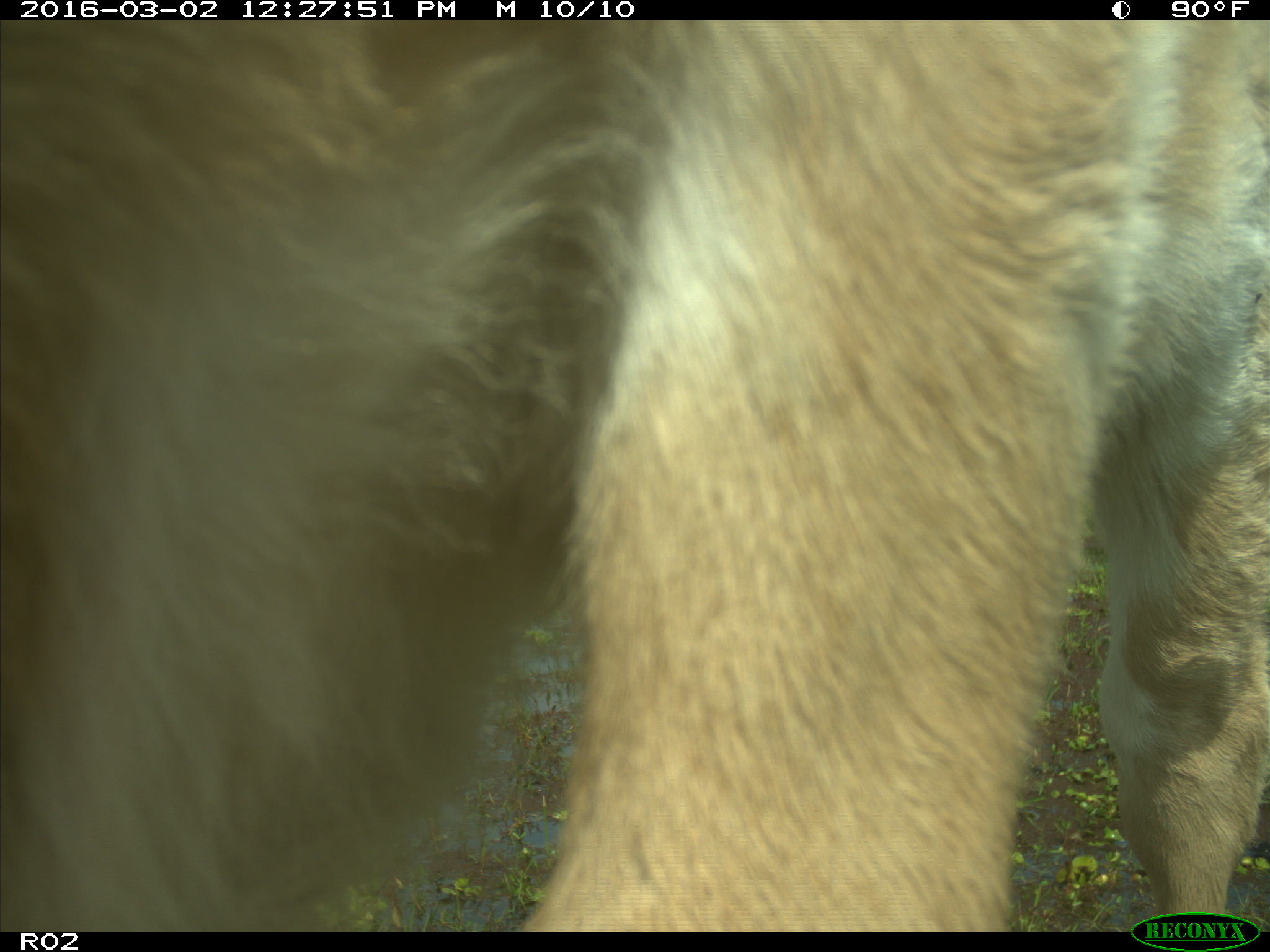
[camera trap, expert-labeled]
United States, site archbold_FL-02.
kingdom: Animalia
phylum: Chordata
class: Mammalia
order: Artiodactyla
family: Bovidae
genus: Bos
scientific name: Bos taurus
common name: domestic cow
Bos taurus (domestic cow).